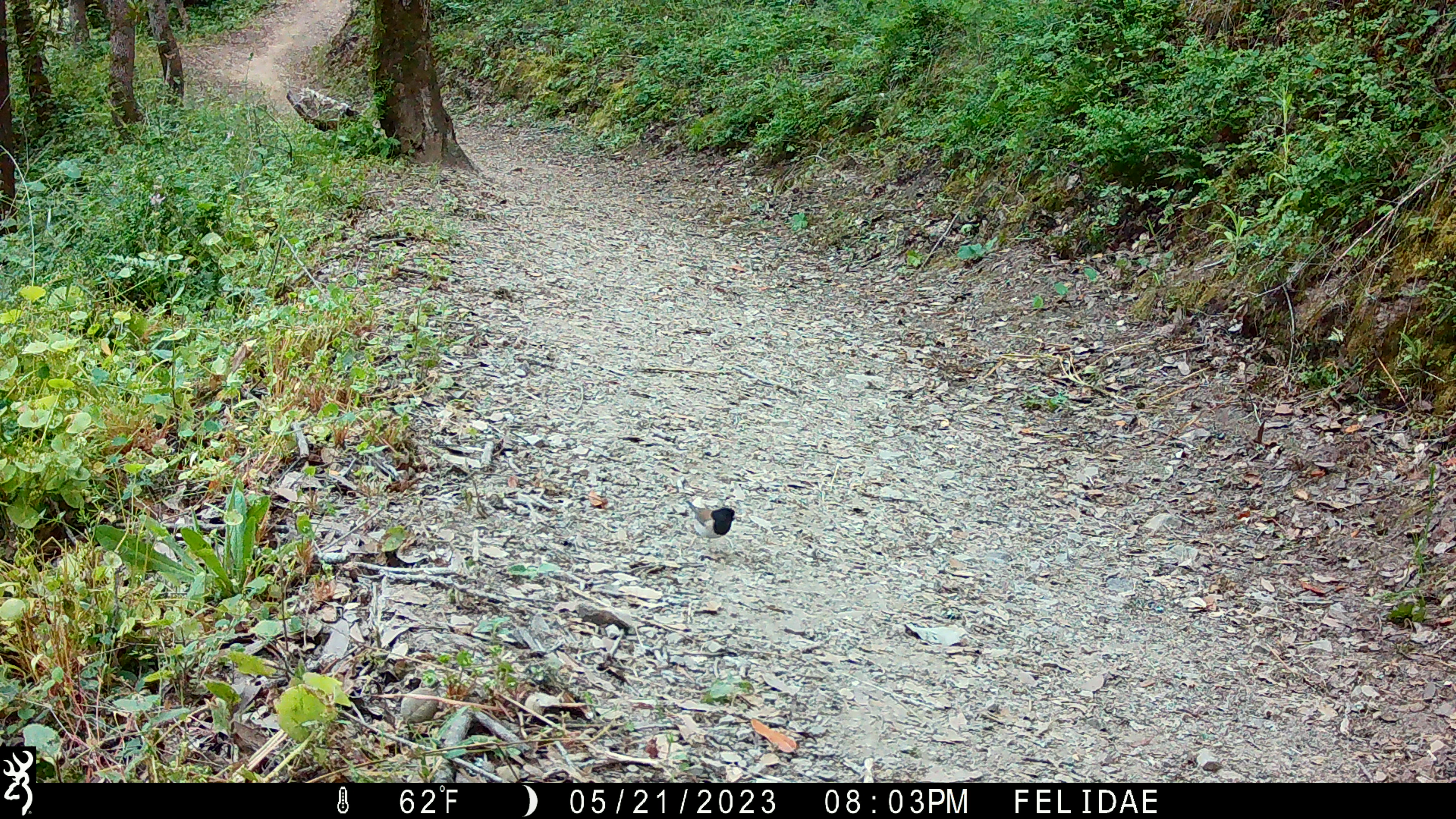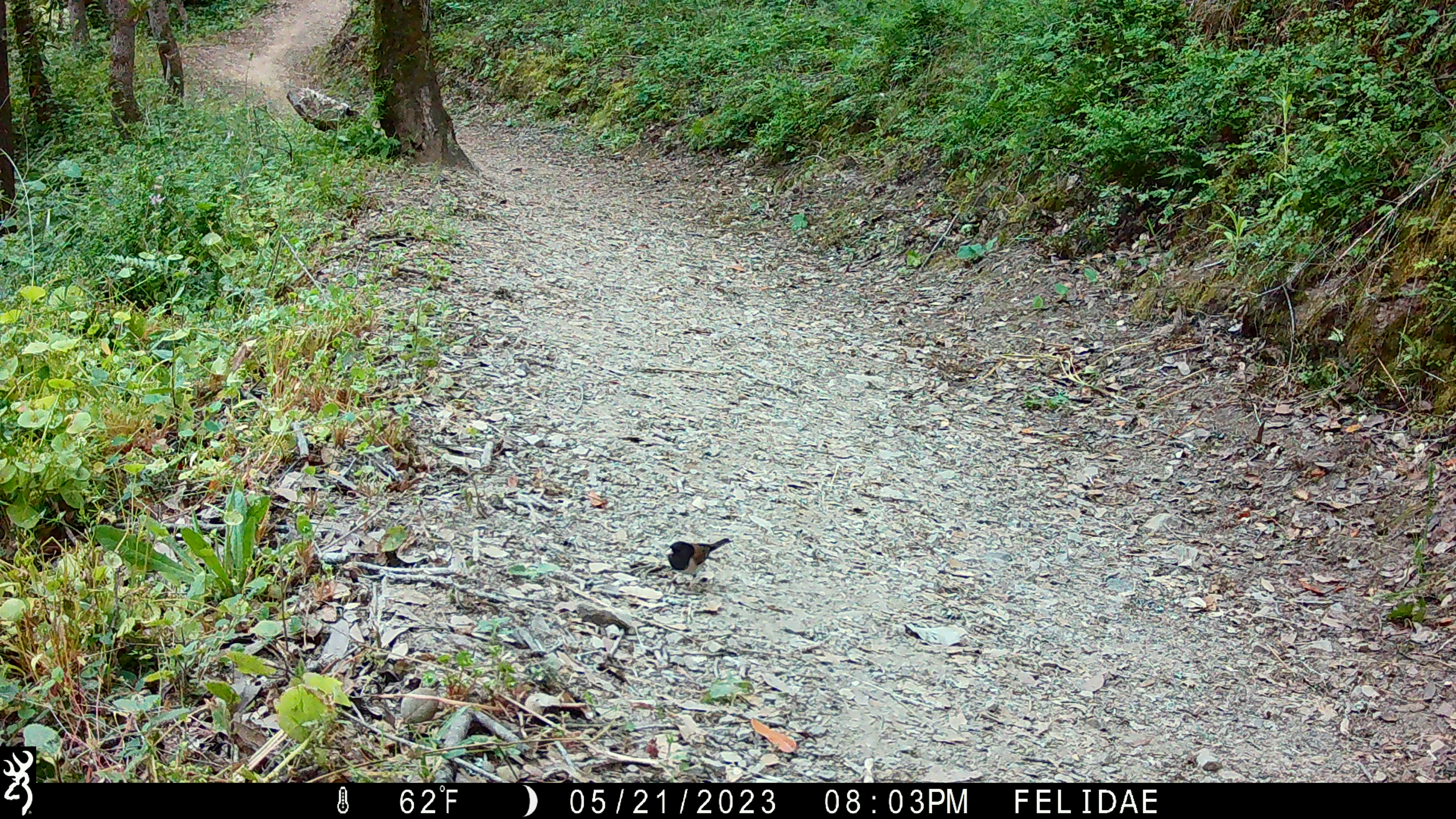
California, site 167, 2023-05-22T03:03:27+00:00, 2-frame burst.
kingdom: Animalia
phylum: Chordata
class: Aves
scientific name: Aves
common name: bird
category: unknown bird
Unknown bird (bird) (Aves).